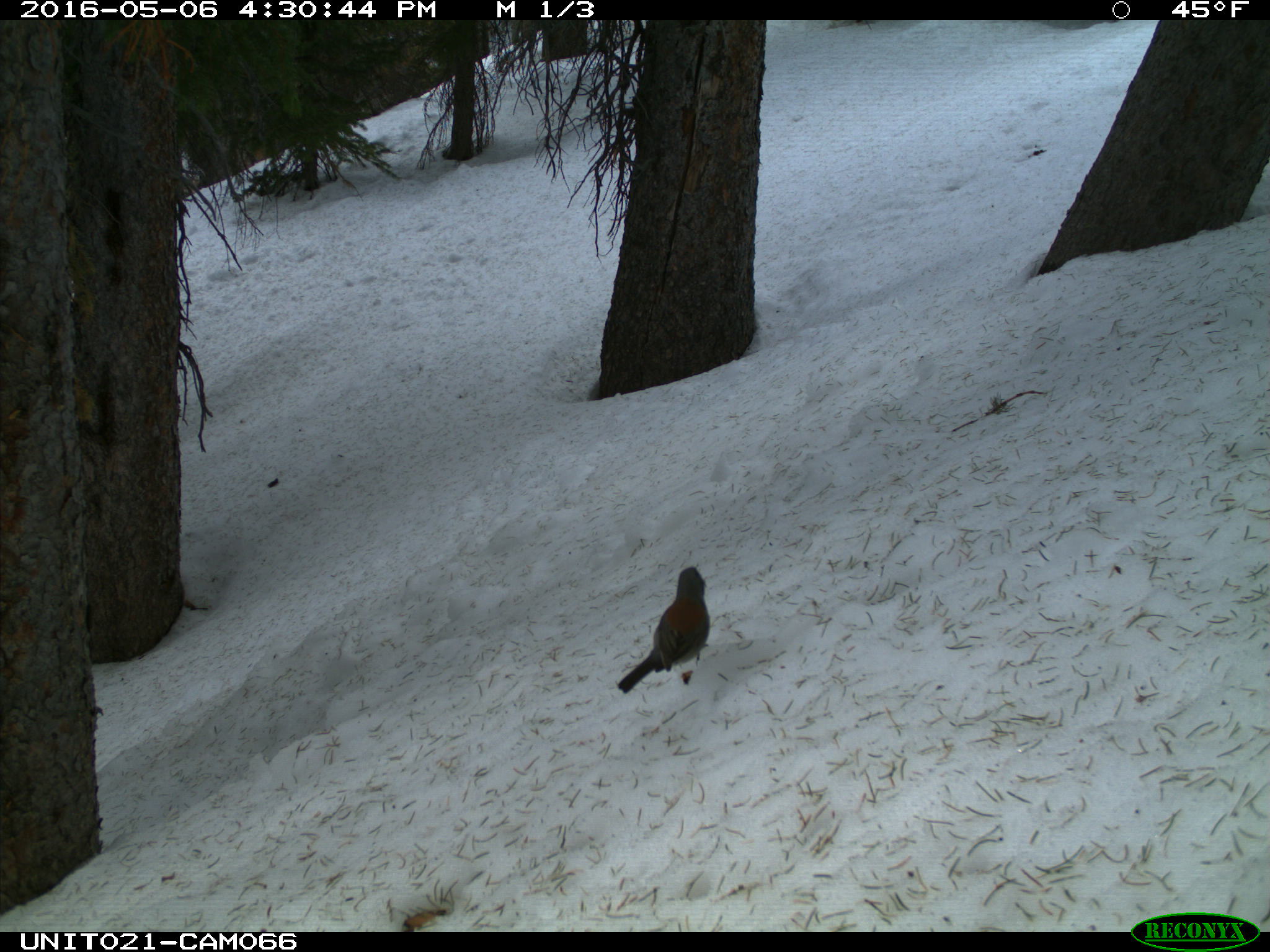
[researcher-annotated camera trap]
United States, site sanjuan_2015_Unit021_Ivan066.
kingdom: Animalia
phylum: Chordata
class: Aves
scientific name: Aves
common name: birds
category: unidentified bird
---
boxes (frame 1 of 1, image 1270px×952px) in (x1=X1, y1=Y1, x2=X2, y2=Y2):
animal: (x1=618, y1=567, x2=710, y2=693)